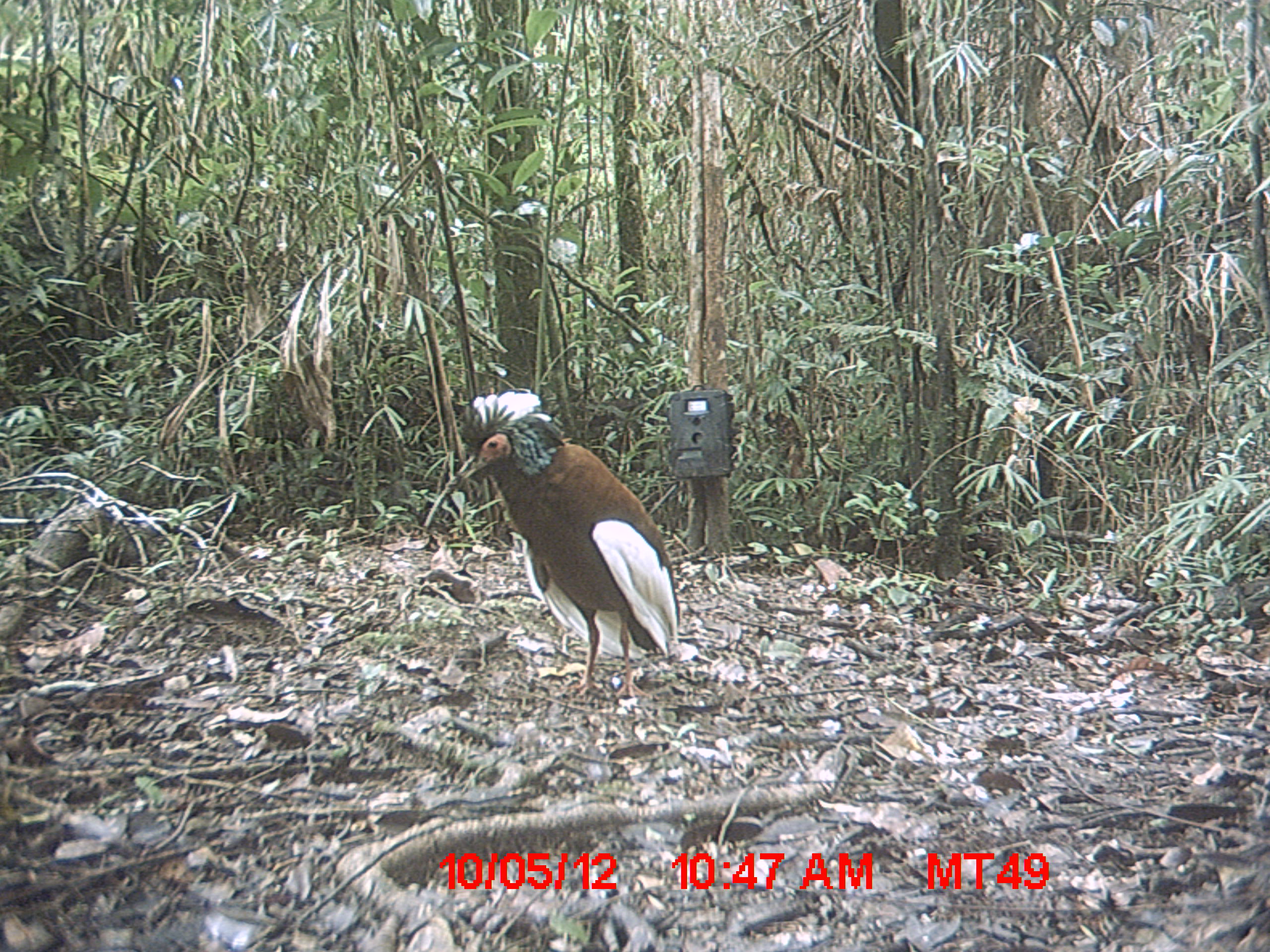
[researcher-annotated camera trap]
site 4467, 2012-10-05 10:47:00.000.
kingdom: Animalia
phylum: Chordata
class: Aves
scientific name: Aves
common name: bird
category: unknown bird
Unknown bird (bird) (Aves), count 1.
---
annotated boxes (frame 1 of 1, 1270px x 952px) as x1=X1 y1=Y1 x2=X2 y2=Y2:
unknown bird: x1=456 y1=385 x2=679 y2=699